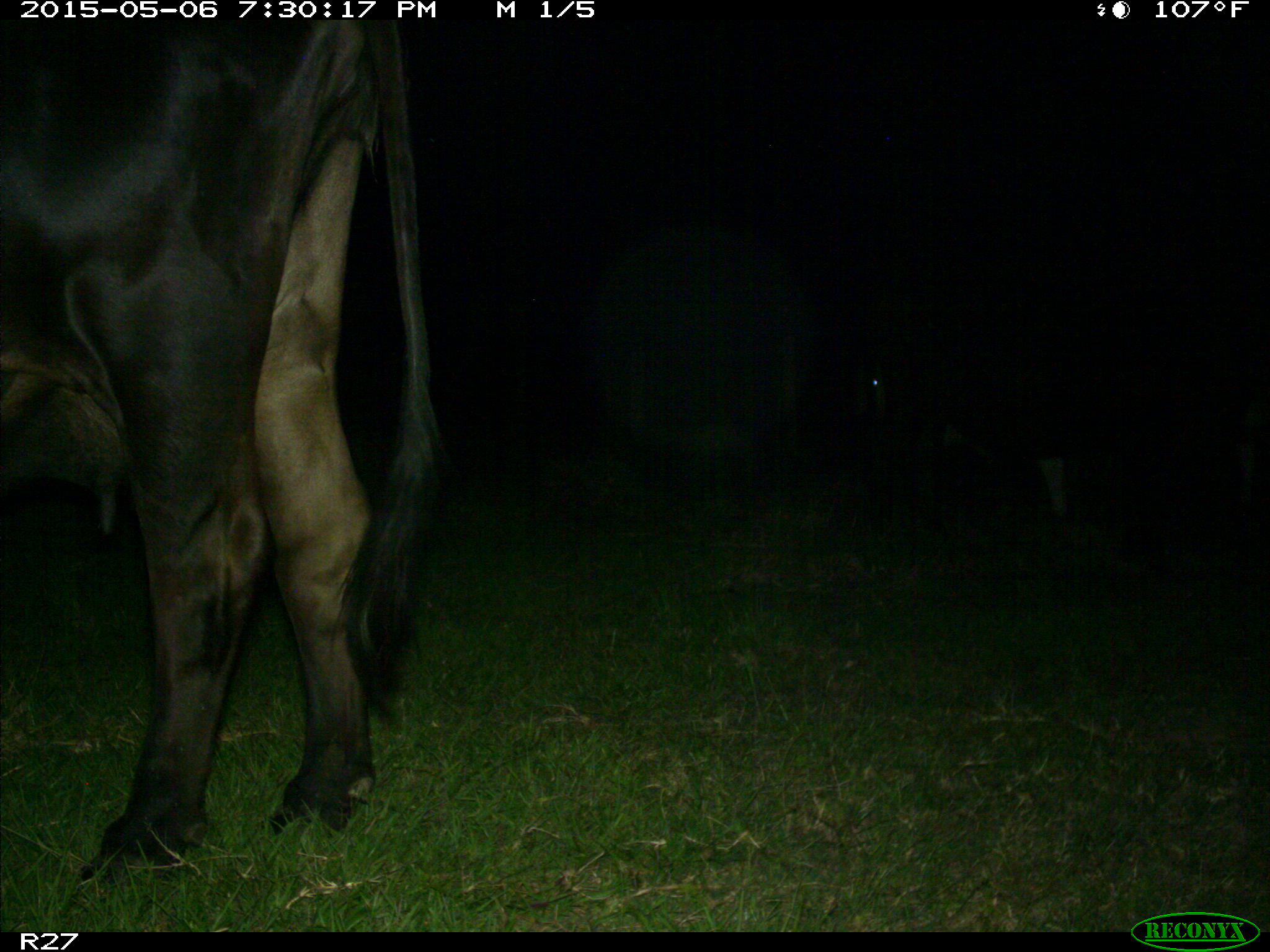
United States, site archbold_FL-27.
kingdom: Animalia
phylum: Chordata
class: Mammalia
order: Artiodactyla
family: Bovidae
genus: Bos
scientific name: Bos taurus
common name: domestic cow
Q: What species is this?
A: Bos taurus (domestic cow).